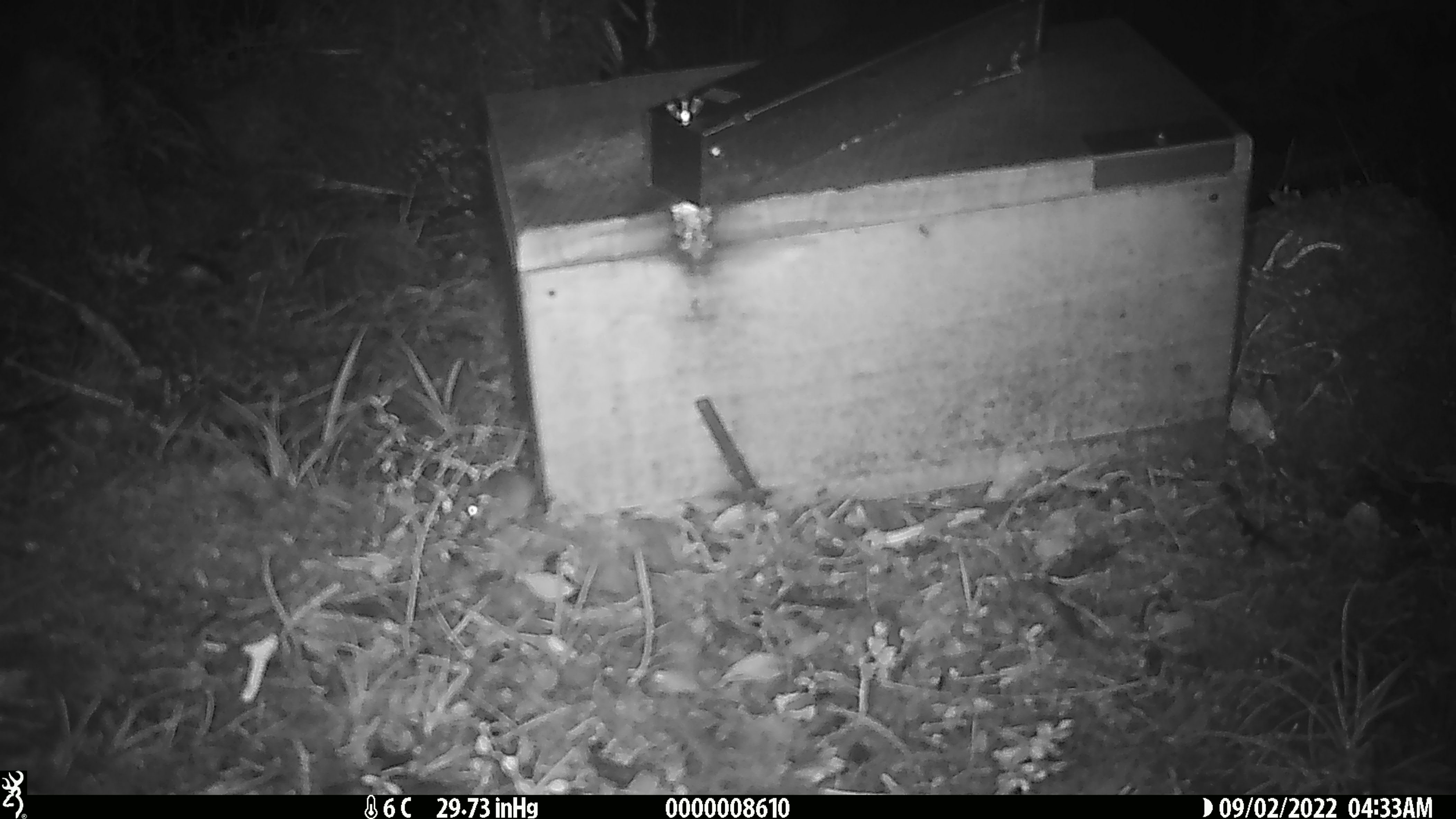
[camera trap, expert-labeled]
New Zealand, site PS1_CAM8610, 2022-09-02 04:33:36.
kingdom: Animalia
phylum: Chordata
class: Mammalia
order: Rodentia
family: Muridae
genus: Mus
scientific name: Mus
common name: mouse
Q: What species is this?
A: Mouse (Mus).